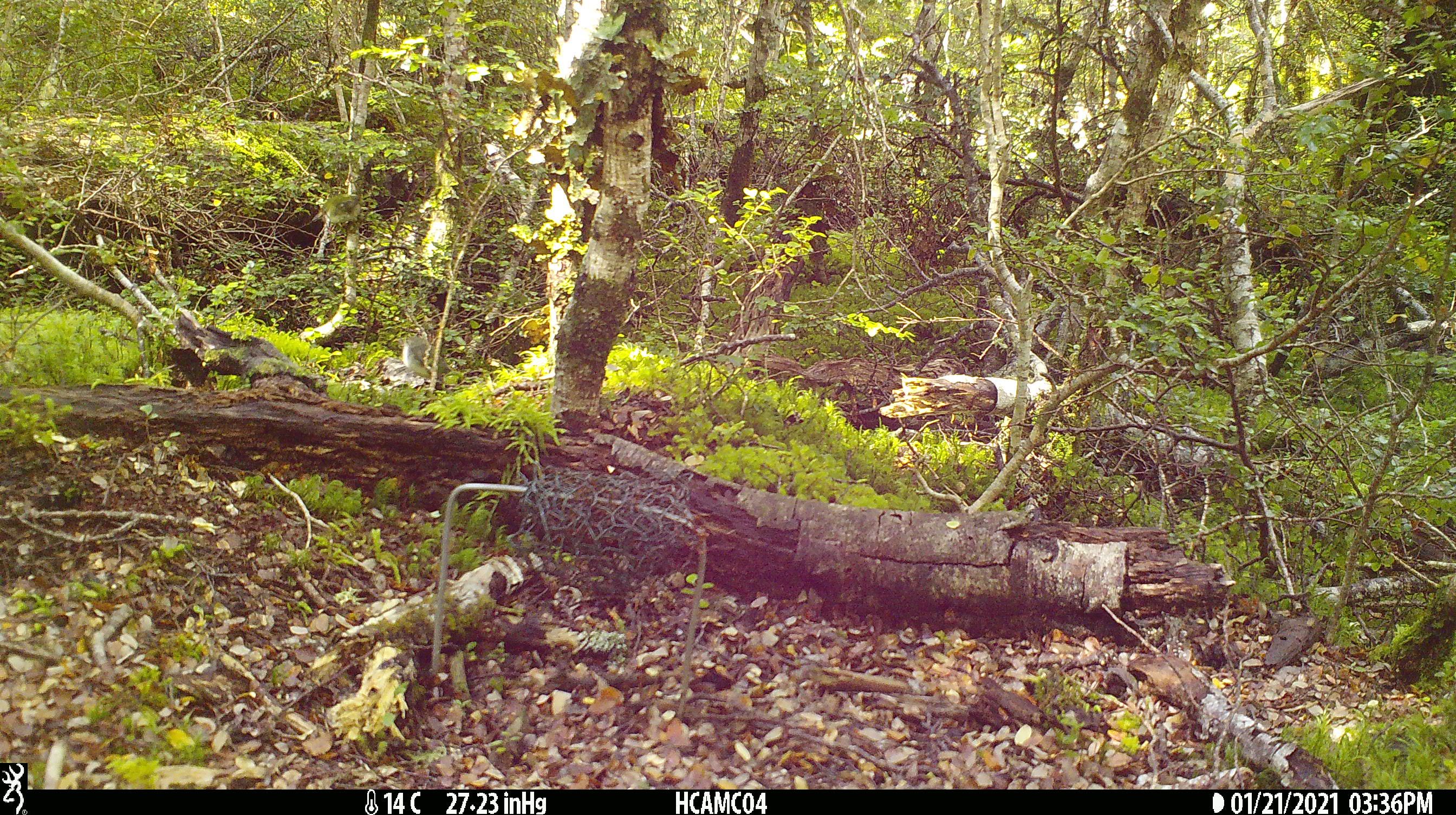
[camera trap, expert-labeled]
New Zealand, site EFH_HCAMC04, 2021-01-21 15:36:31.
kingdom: Animalia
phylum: Chordata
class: Aves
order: Passeriformes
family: Acanthisittidae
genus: Acanthisitta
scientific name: Acanthisitta chloris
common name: rifleman